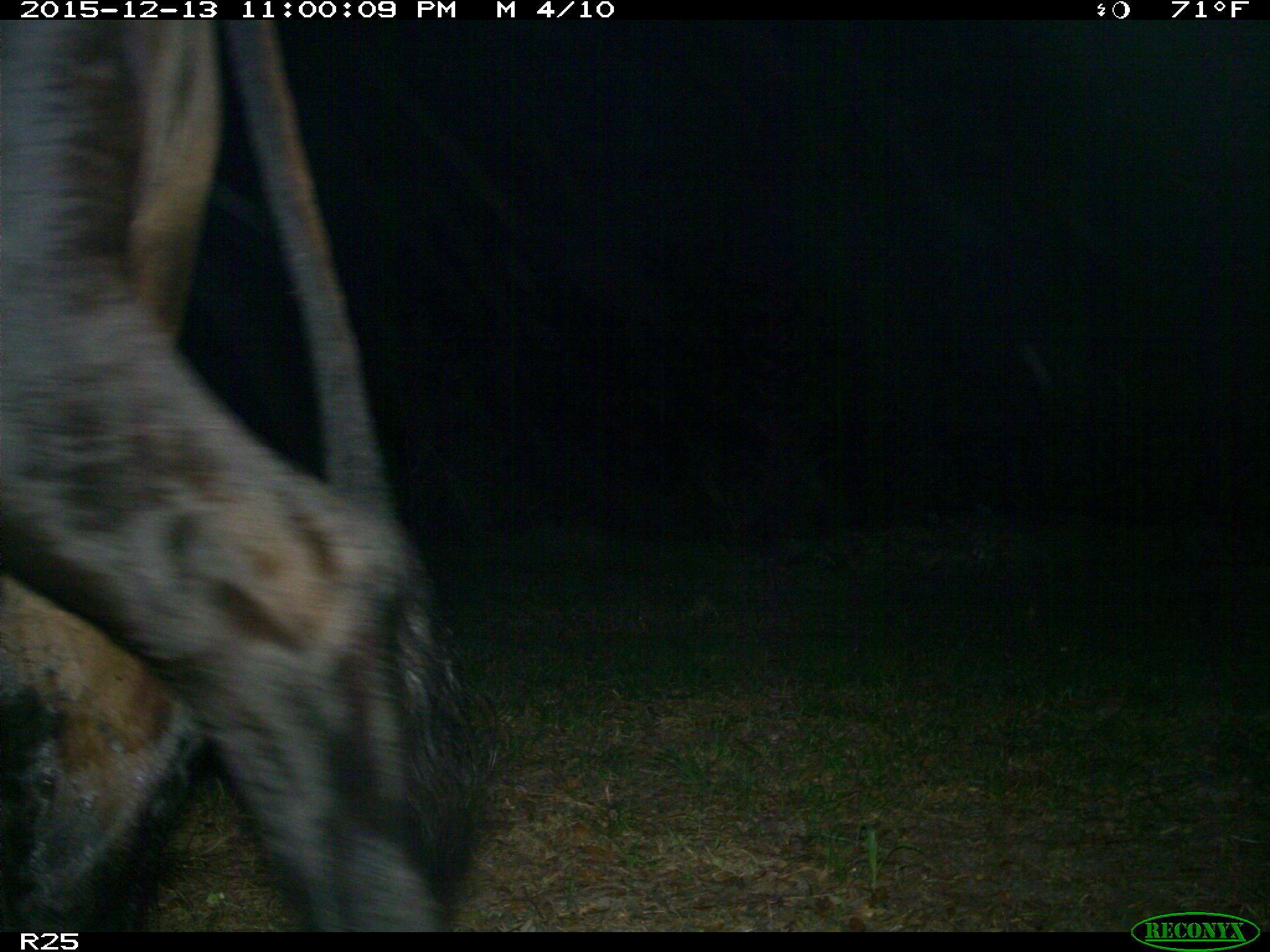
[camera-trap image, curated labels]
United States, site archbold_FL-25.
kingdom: Animalia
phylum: Chordata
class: Mammalia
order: Artiodactyla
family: Bovidae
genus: Bos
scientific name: Bos taurus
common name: domestic cow